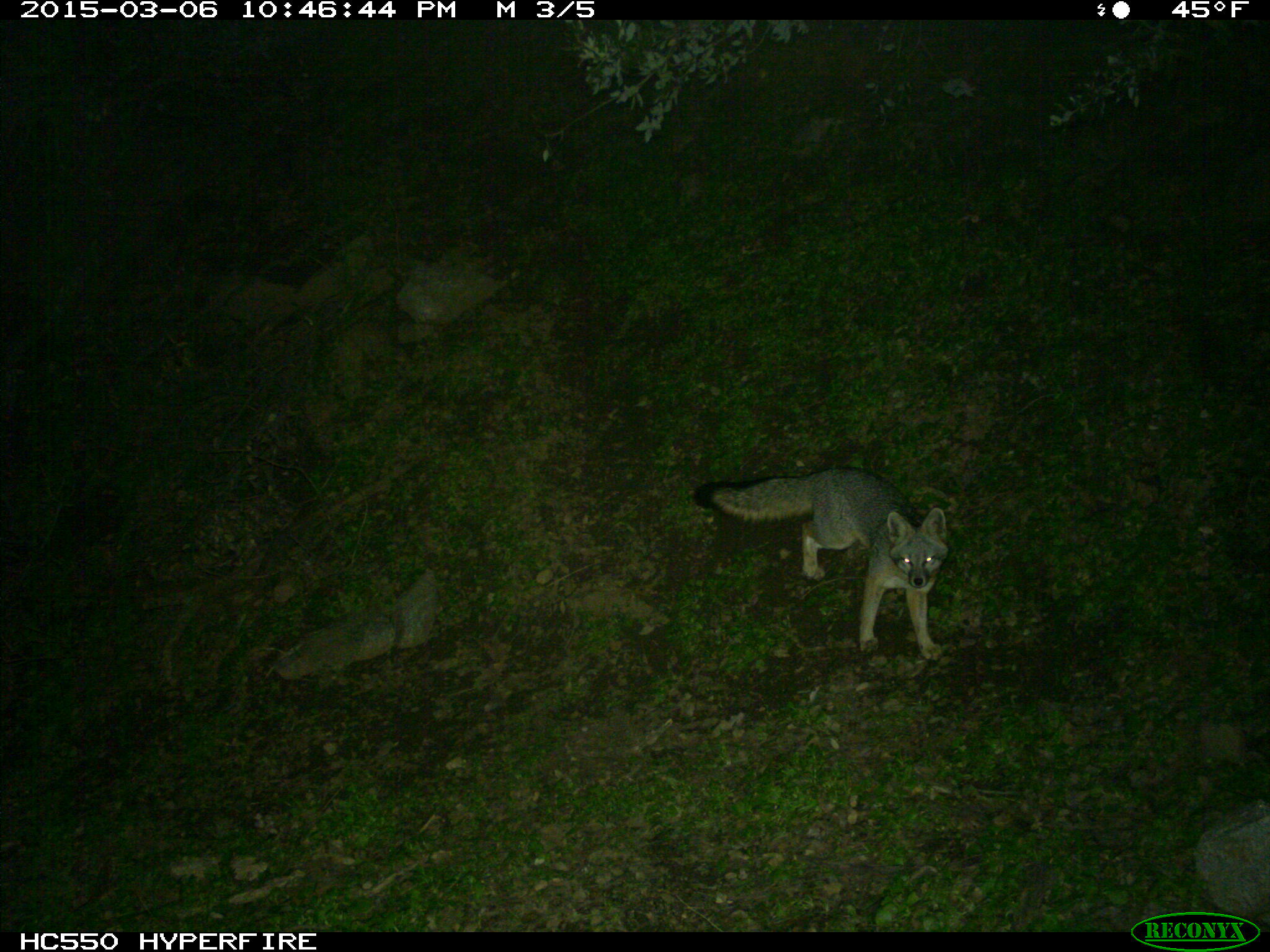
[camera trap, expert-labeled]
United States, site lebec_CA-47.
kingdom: Animalia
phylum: Chordata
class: Mammalia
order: Carnivora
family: Canidae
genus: Urocyon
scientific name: Urocyon cinereoargenteus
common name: gray fox